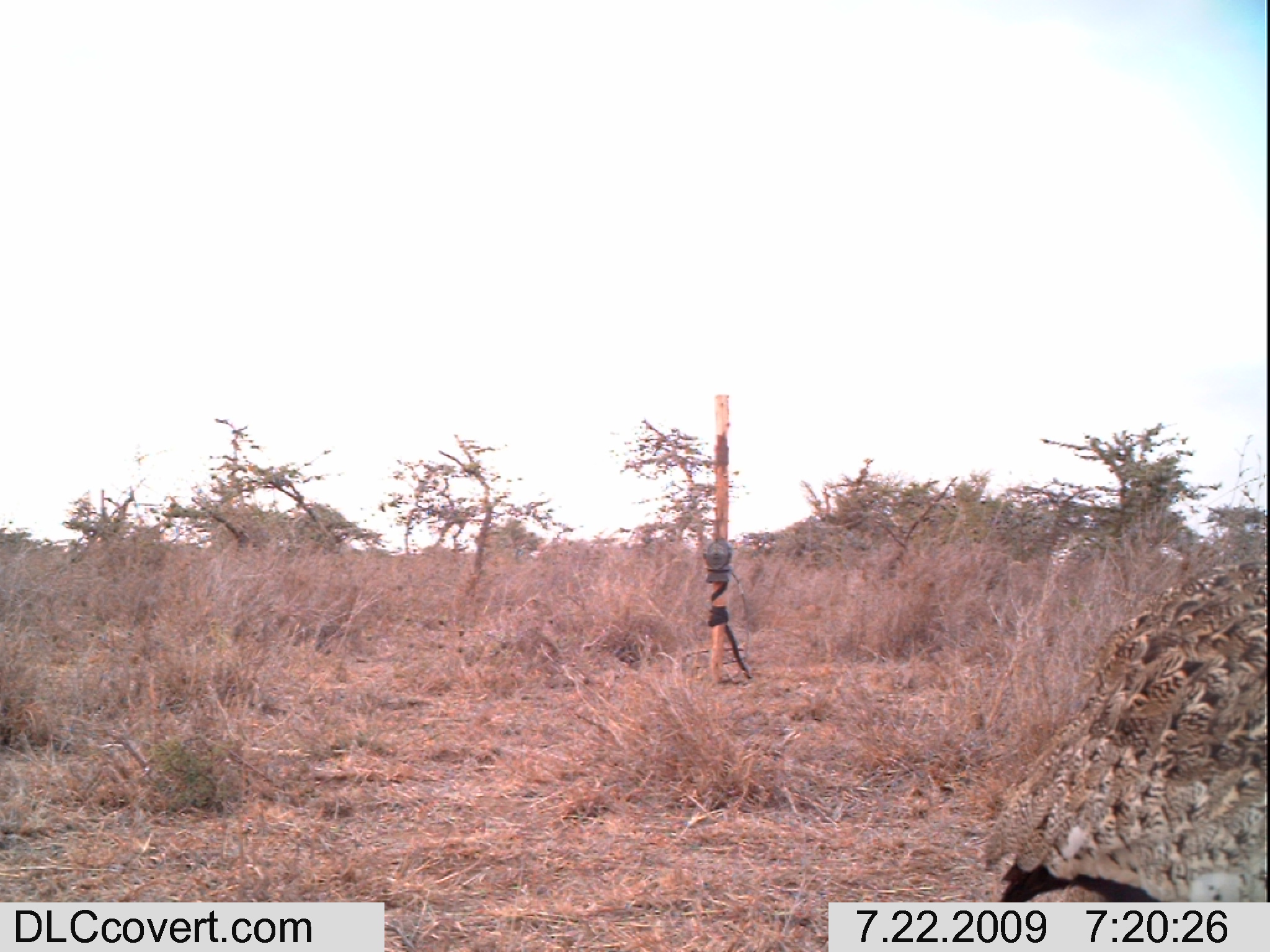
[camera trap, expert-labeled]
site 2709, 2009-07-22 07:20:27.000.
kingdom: Animalia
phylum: Chordata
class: Aves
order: Otidiformes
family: Otididae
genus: Lissotis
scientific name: Lissotis melanogaster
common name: black-bellied bustard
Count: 1.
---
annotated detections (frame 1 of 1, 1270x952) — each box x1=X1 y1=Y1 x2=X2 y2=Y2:
lissotis melanogaster: x1=980 y1=561 x2=1266 y2=903